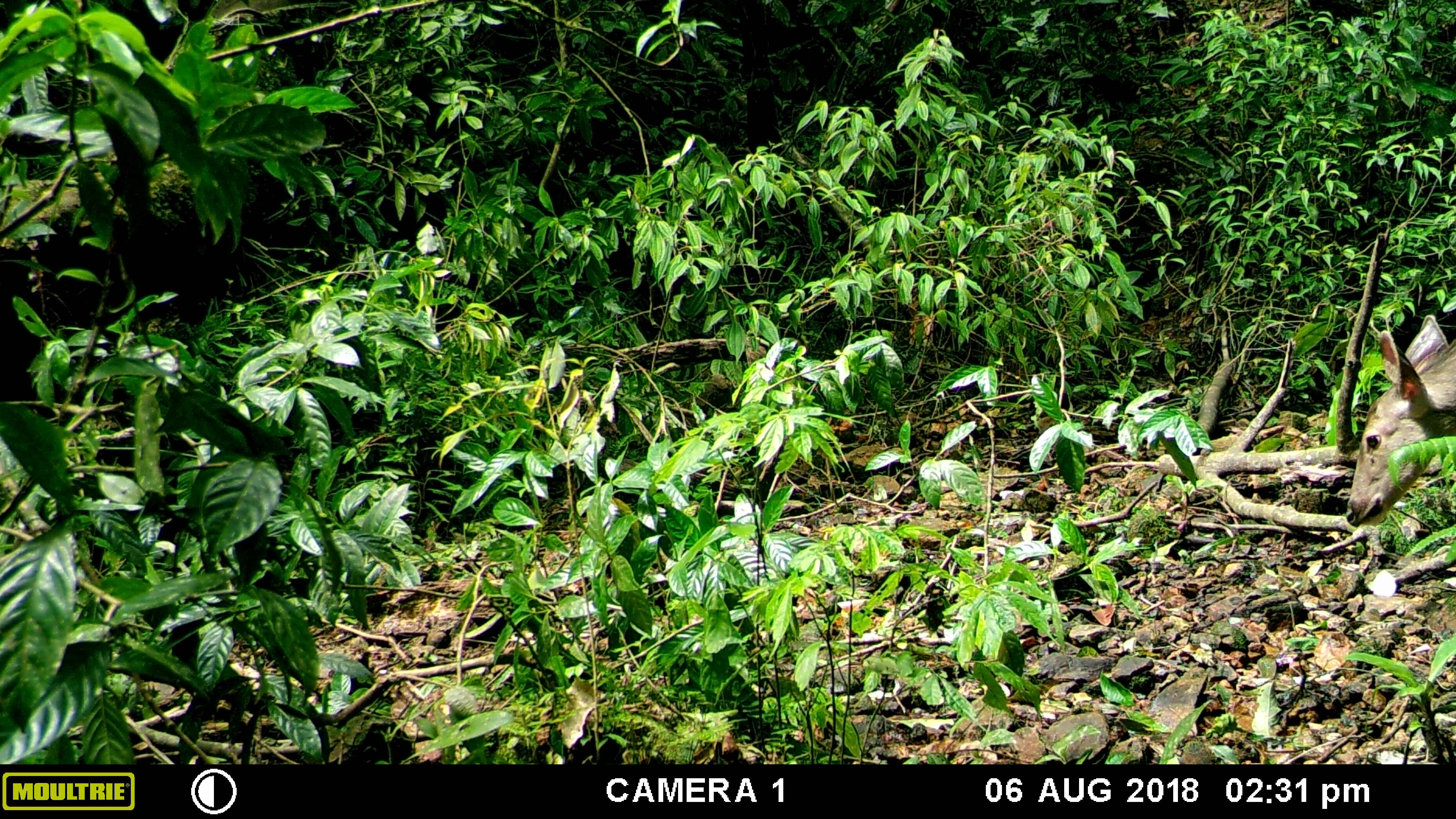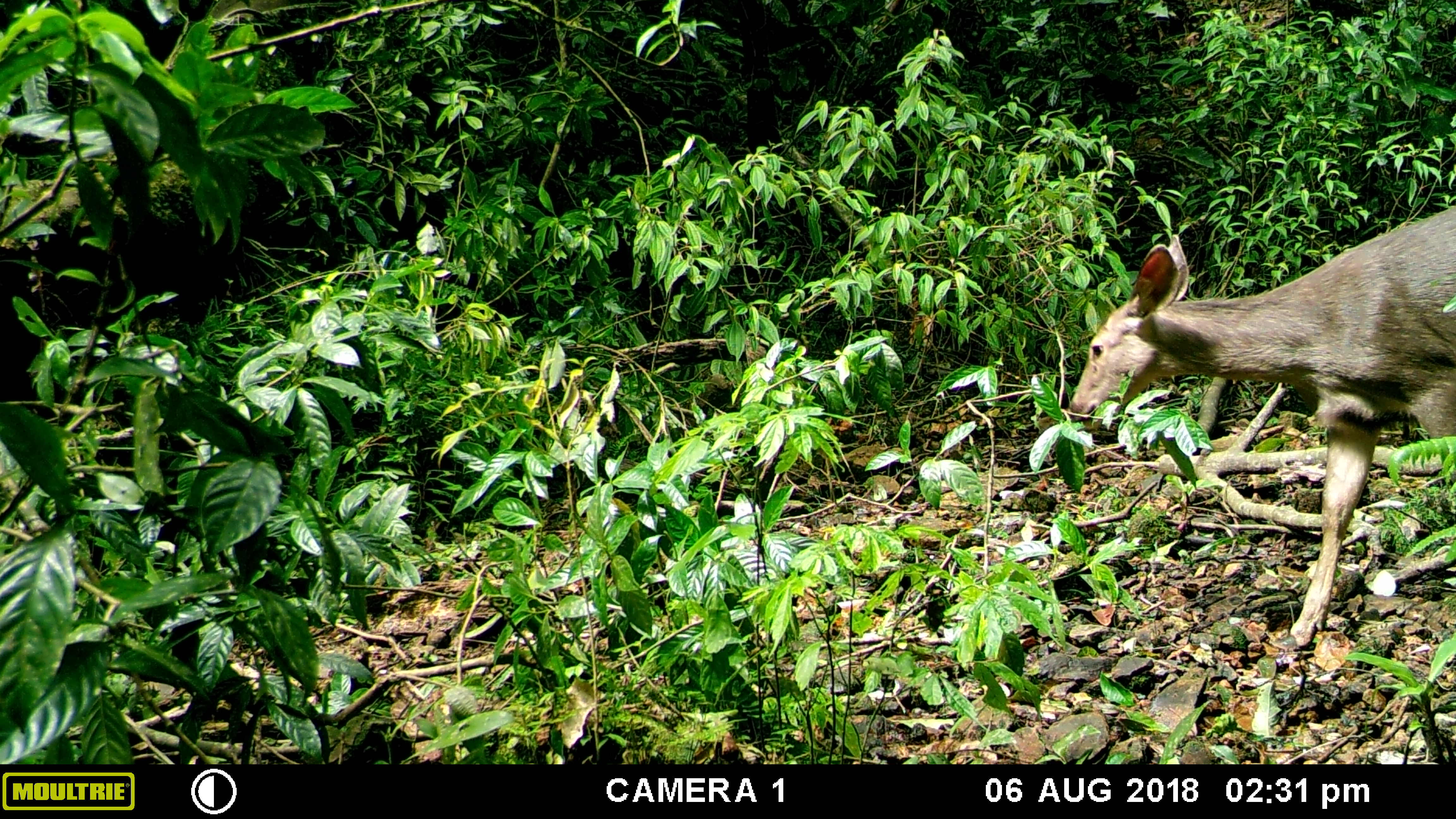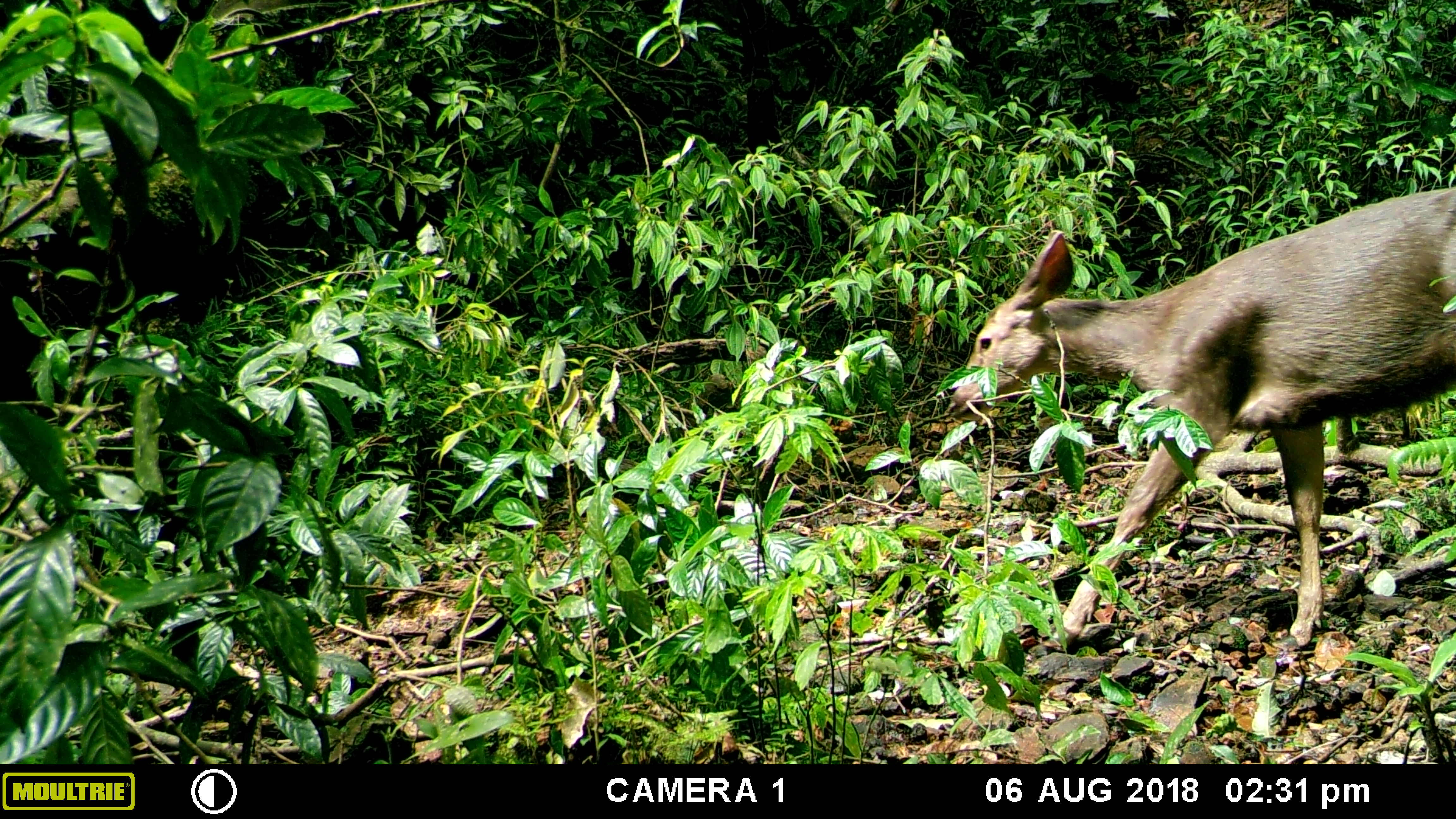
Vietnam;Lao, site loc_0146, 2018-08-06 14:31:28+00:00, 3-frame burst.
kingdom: Animalia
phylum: Chordata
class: Mammalia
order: Artiodactyla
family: Cervidae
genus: Rusa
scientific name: Rusa unicolor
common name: sambar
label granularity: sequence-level